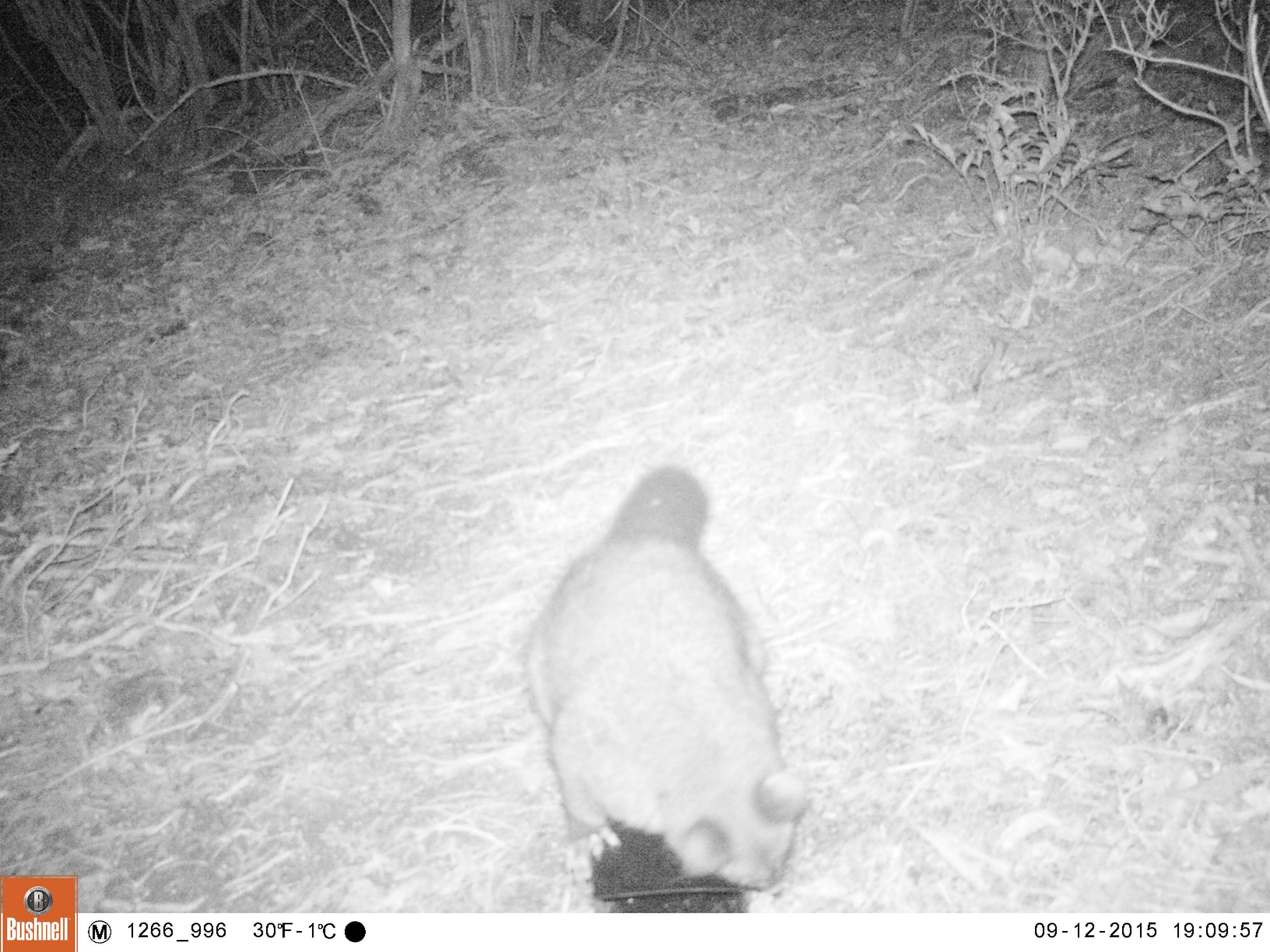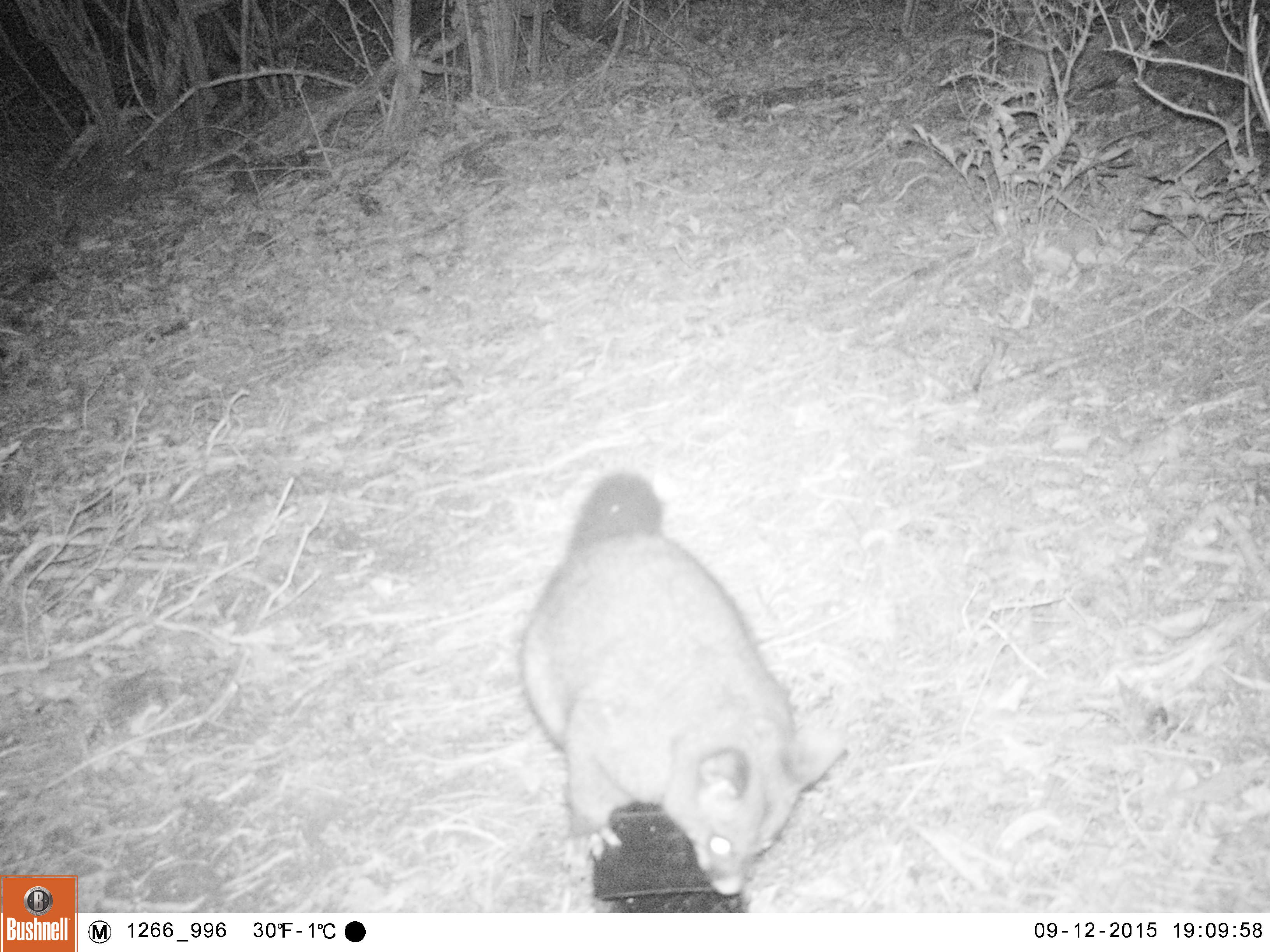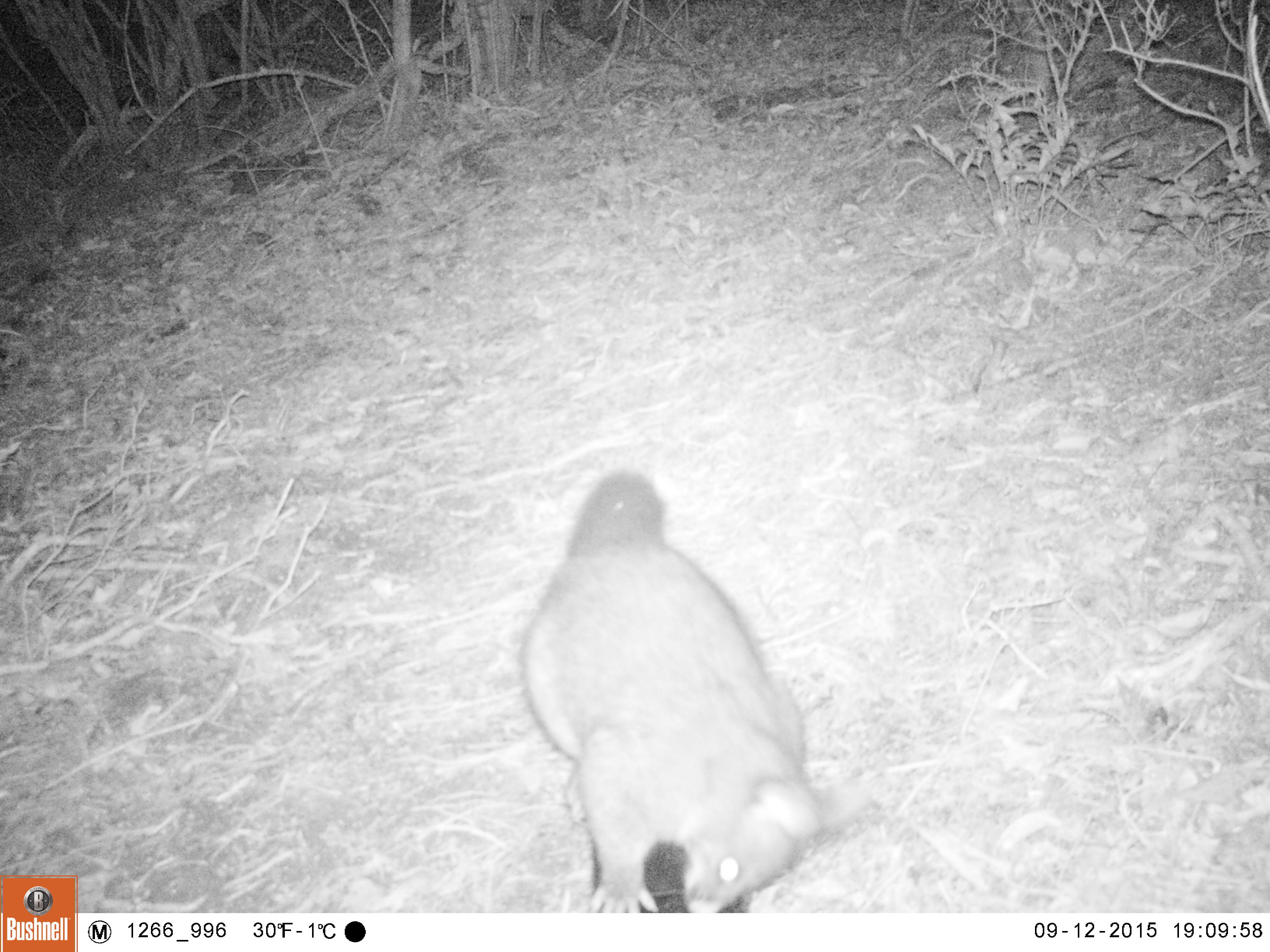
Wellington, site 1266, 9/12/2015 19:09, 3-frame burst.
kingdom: Animalia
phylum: Chordata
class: Mammalia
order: Didelphimorphia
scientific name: Didelphimorphia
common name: possum